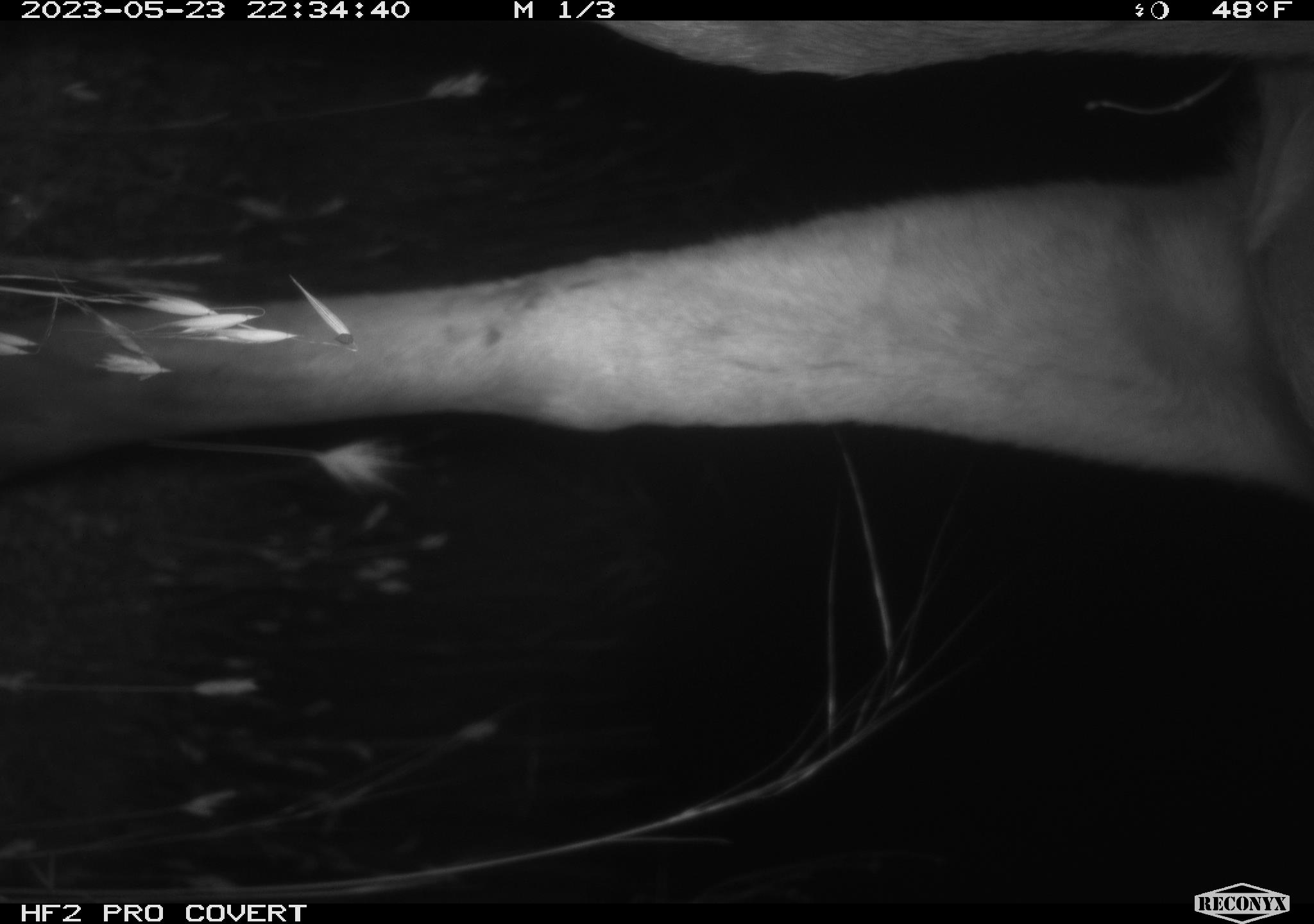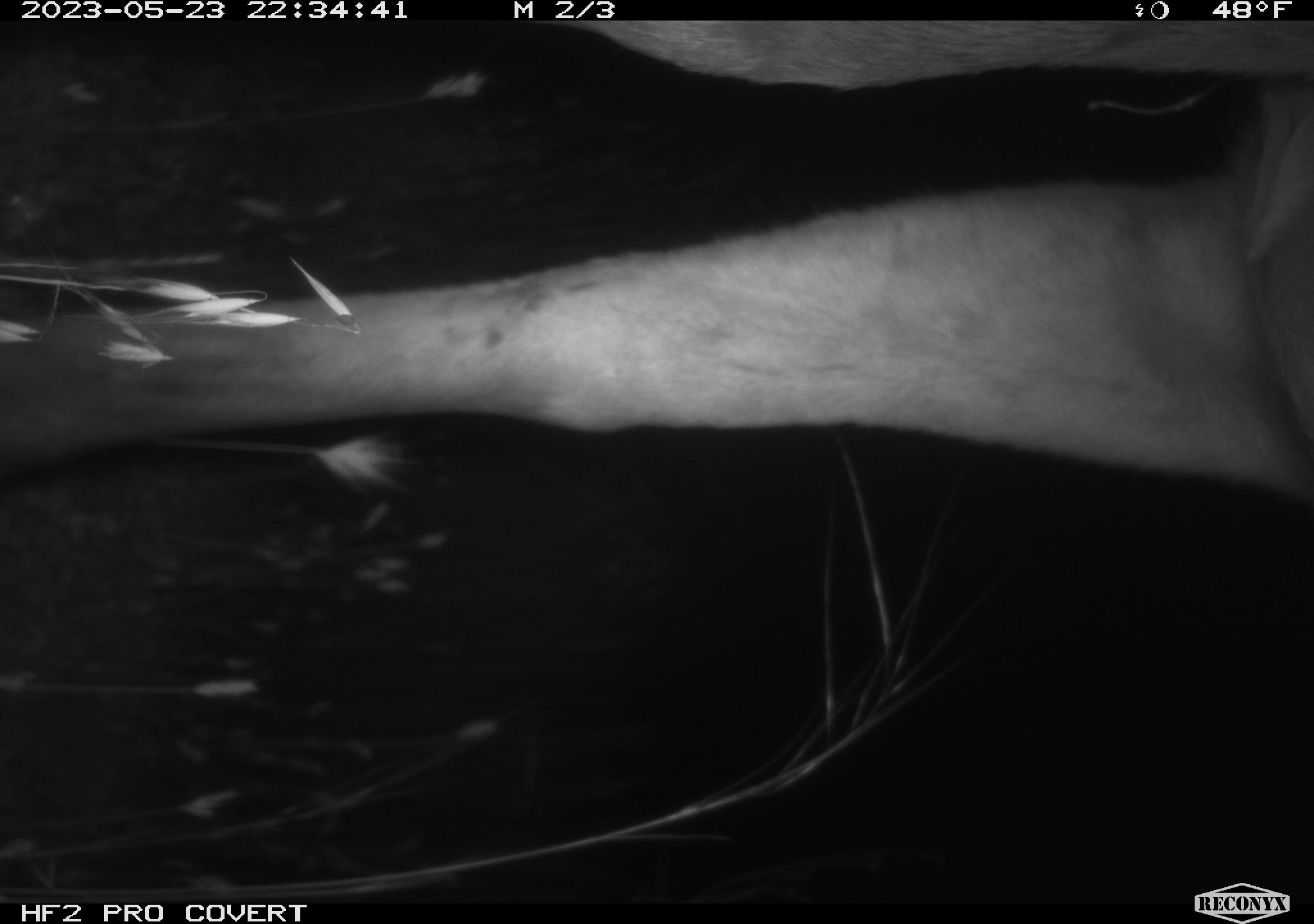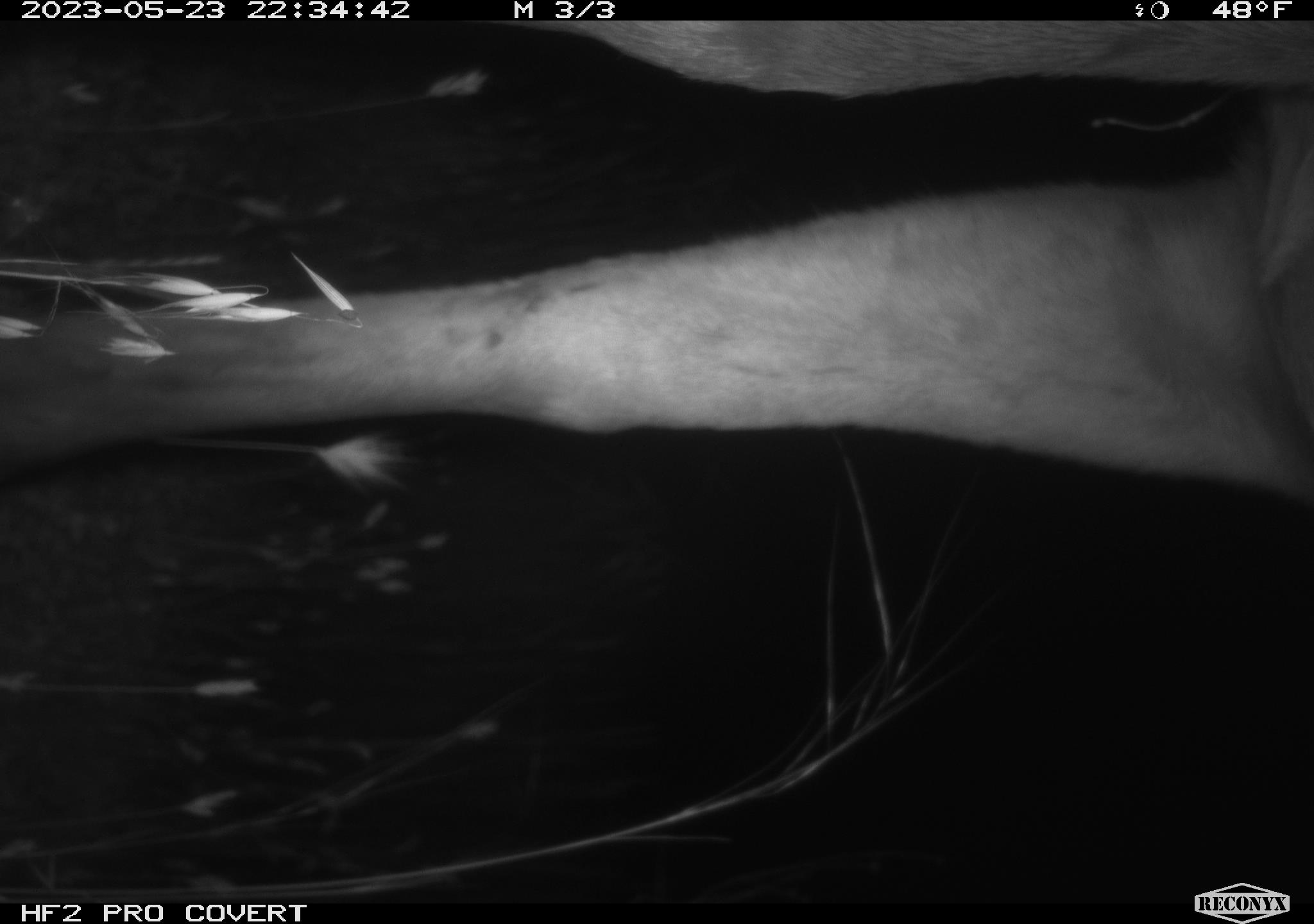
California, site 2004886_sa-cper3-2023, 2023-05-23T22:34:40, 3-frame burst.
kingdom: Animalia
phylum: Chordata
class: Mammalia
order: Artiodactyla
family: Cervidae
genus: Alces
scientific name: Alces alces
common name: elk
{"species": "elk (Alces alces)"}